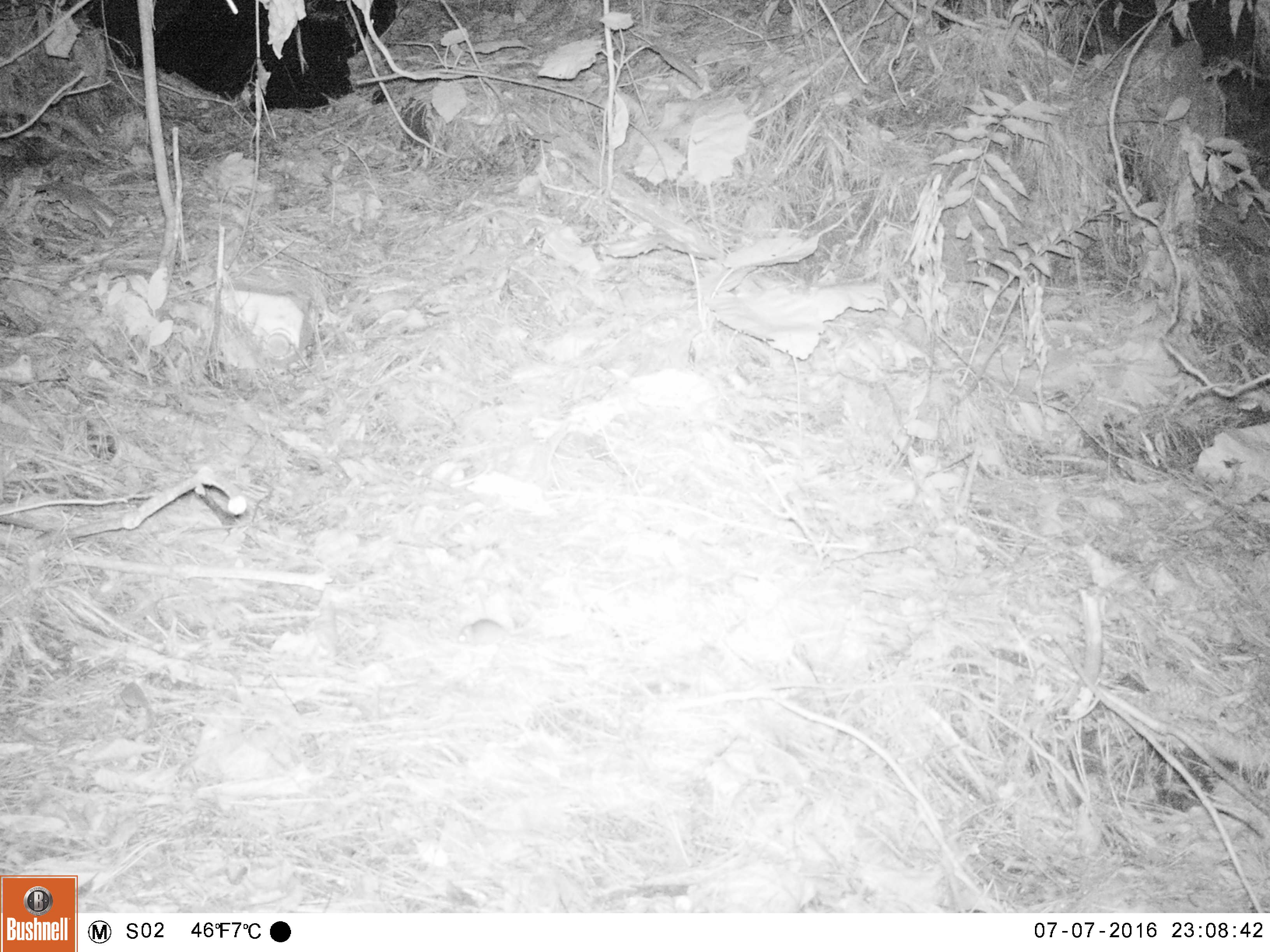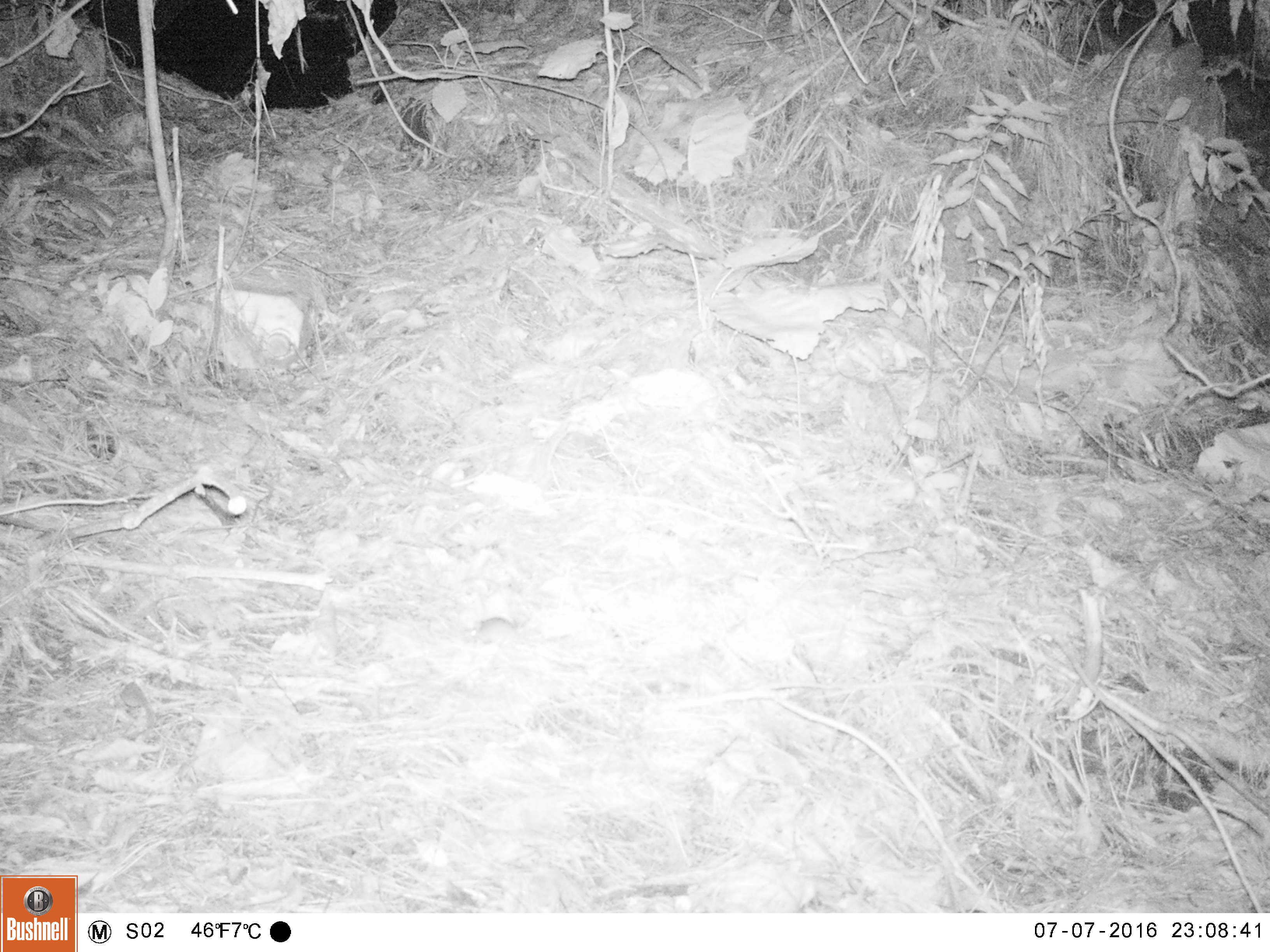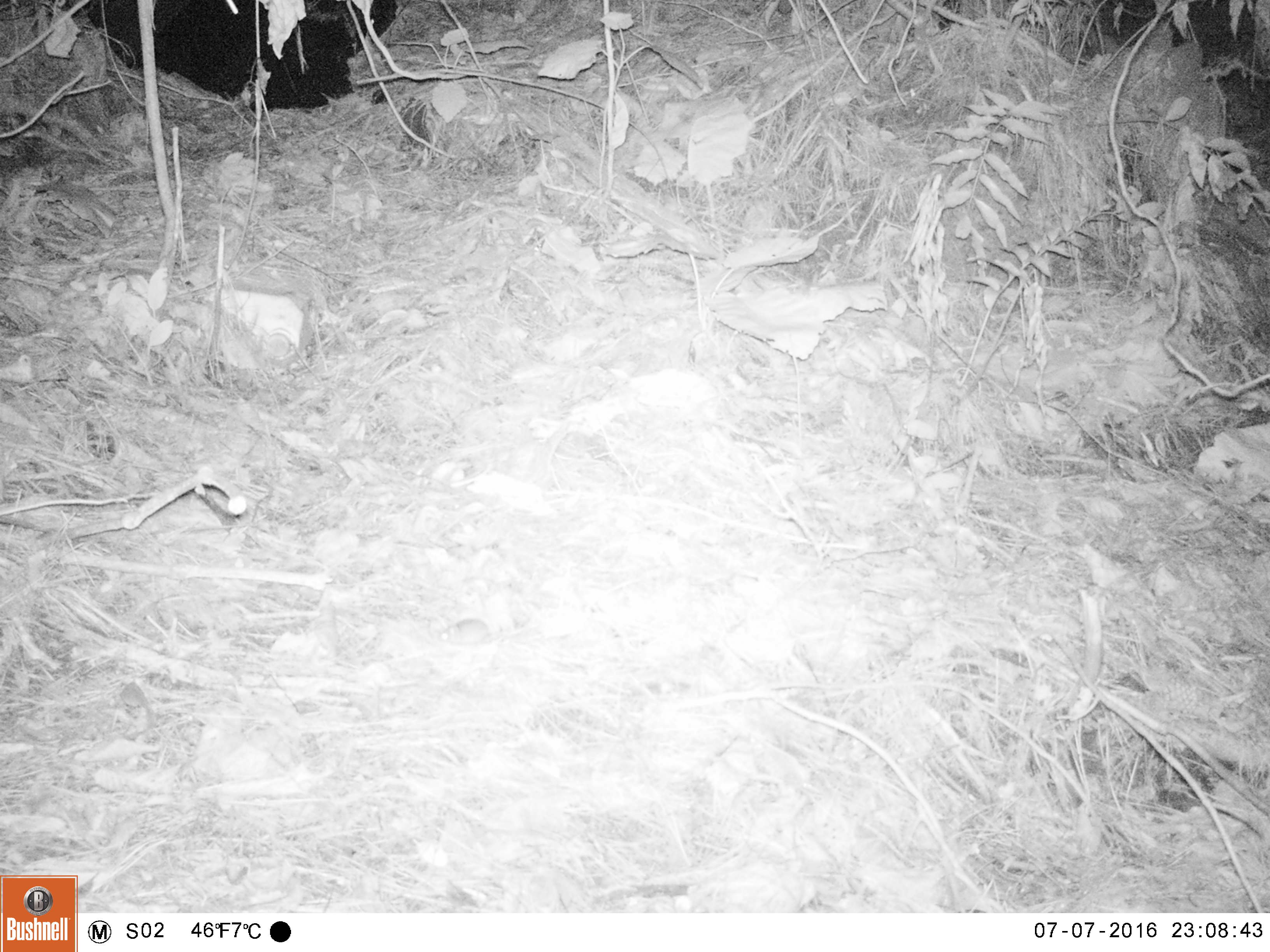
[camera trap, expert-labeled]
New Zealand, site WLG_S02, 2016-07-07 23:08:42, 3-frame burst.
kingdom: Animalia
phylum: Chordata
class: Mammalia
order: Rodentia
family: Muridae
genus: Mus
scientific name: Mus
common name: mouse